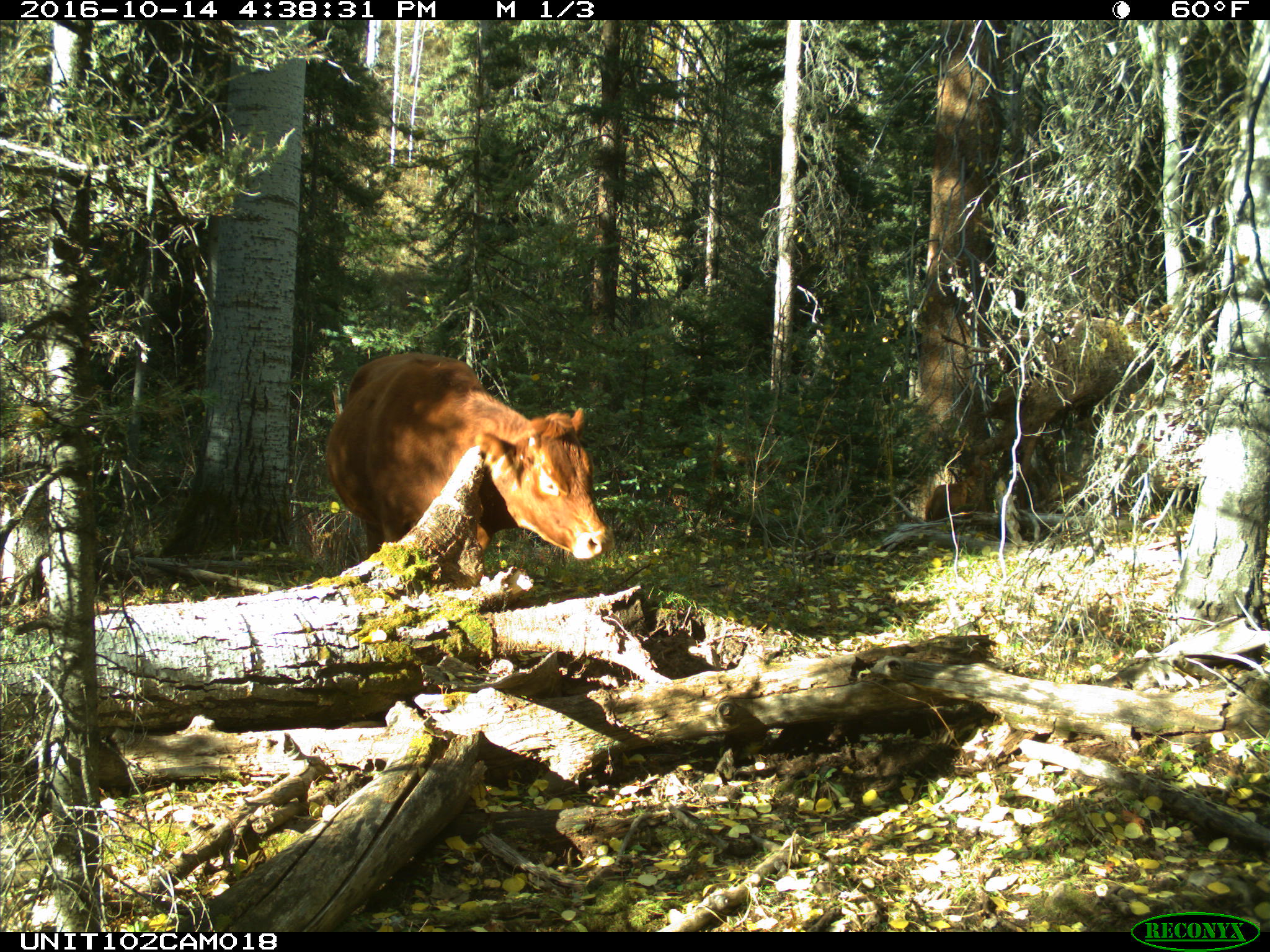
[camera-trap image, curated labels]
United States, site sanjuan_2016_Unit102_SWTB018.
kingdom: Animalia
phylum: Chordata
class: Mammalia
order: Artiodactyla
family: Bovidae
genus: Bos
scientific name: Bos taurus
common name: domestic cow